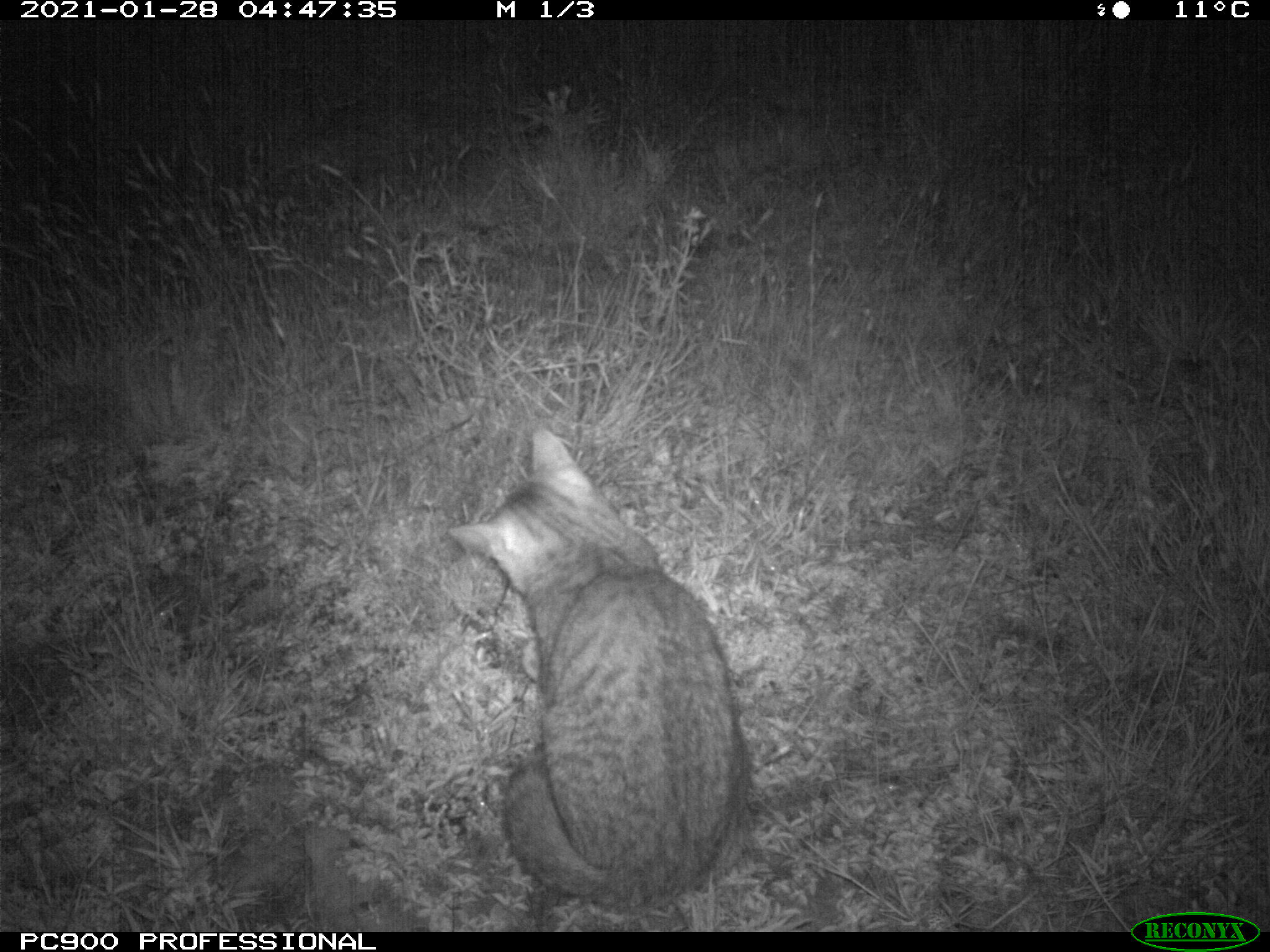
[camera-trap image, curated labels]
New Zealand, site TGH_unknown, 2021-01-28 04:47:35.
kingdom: Animalia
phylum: Chordata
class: Mammalia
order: Carnivora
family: Felidae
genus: Felis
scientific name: Felis catus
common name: domestic cat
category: cat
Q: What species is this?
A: Cat (domestic cat) (Felis catus).